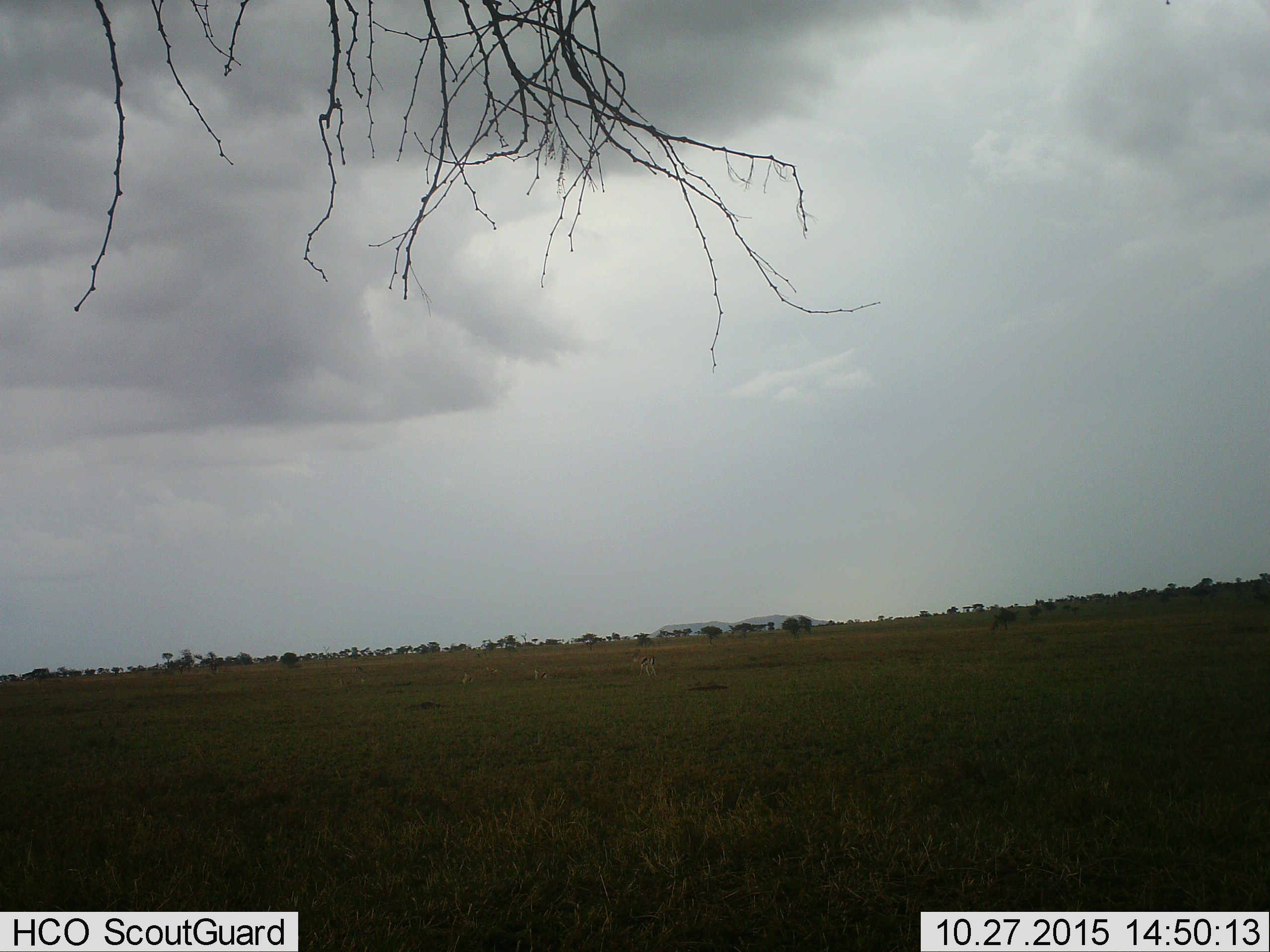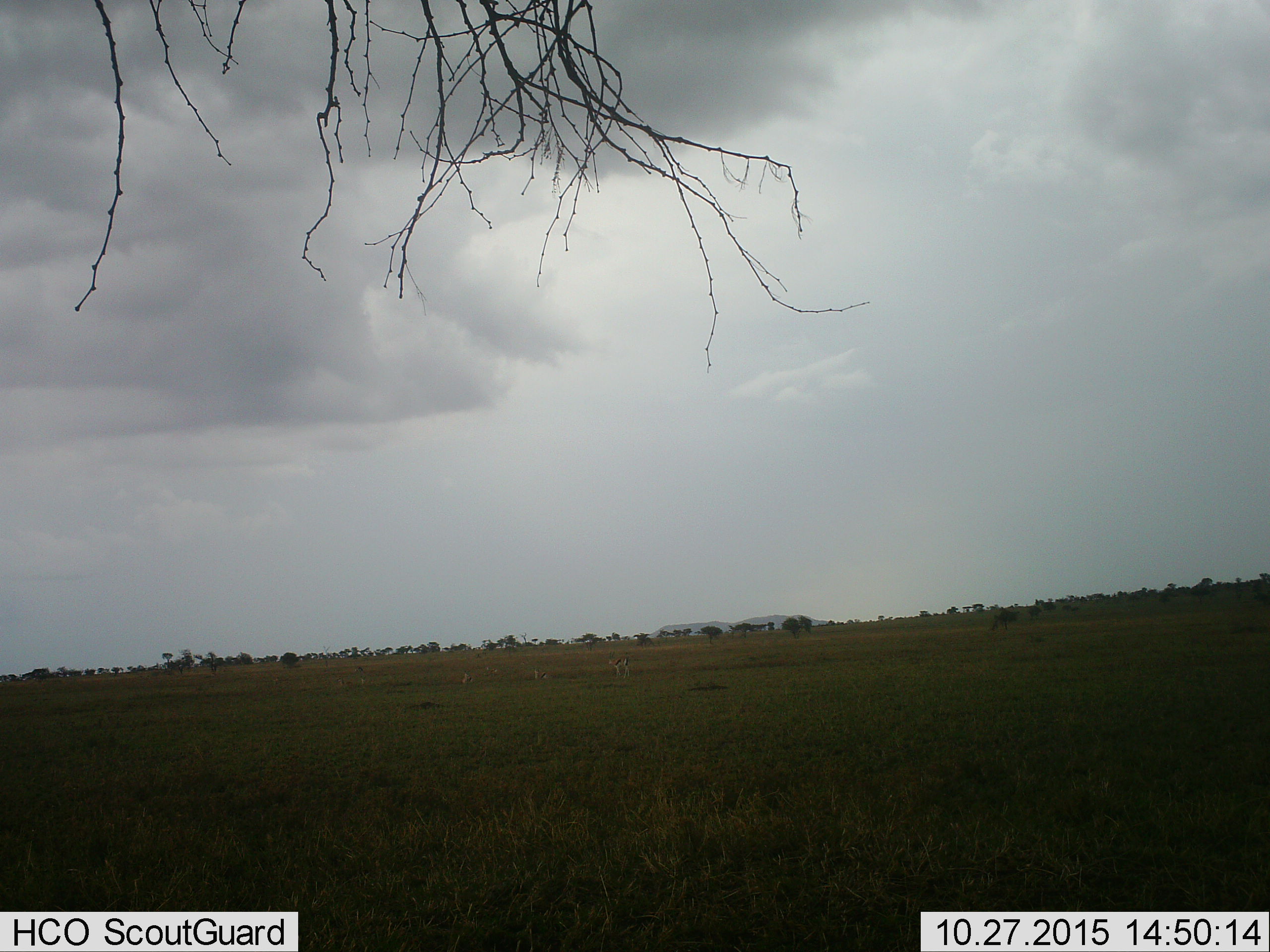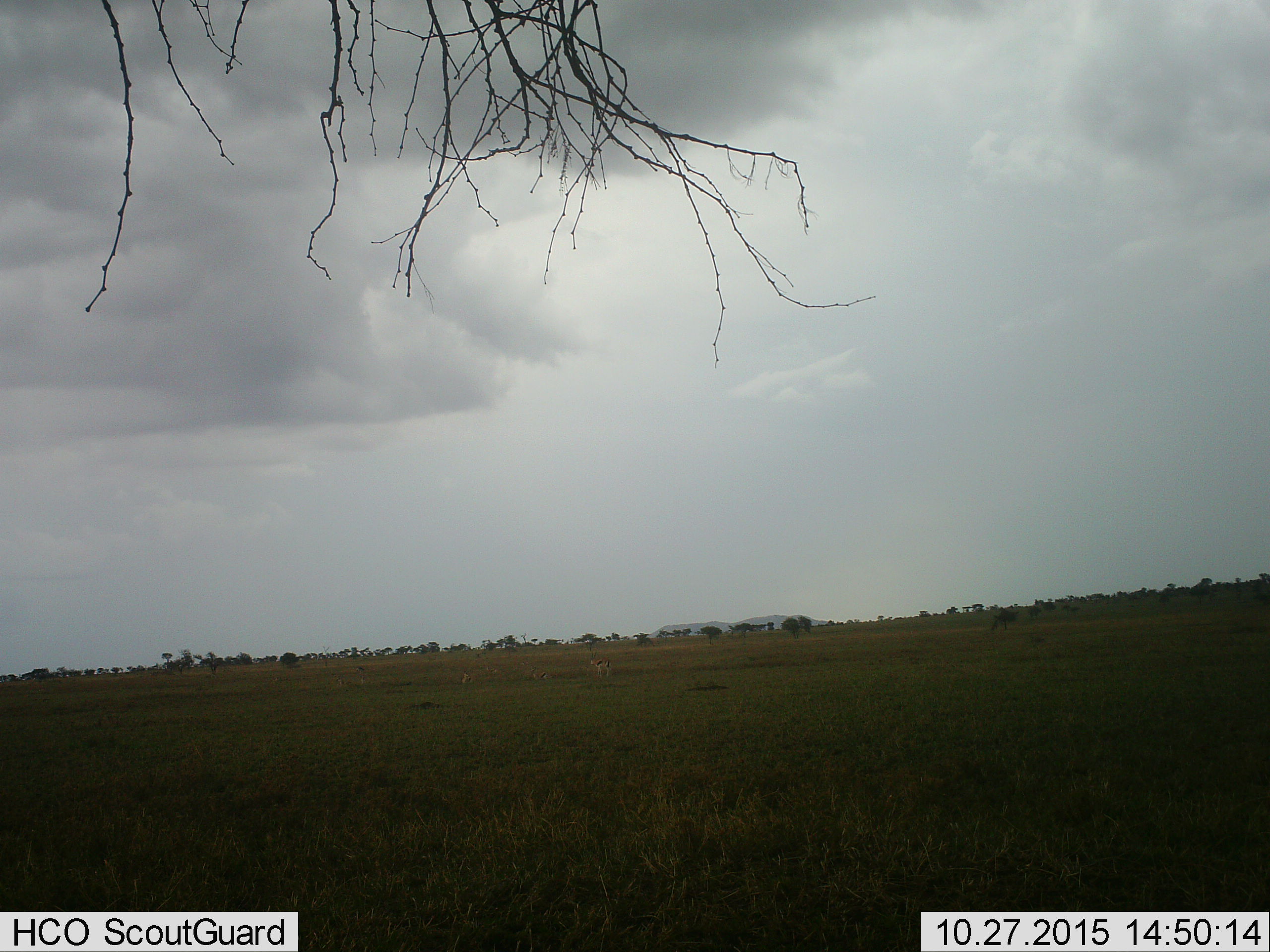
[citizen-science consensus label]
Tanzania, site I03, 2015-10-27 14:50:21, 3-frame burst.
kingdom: Animalia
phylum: Chordata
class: Mammalia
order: Artiodactyla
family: Bovidae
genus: Eudorcas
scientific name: Eudorcas thomsonii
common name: thomson's gazelle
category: gazellethomsons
Gazellethomsons (thomson's gazelle) (Eudorcas thomsonii), count 5. Behavior (volunteer vote fractions): standing 78%, resting 22%, moving 44%, interacting 0%. Young present (vote fraction): 11%. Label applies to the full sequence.